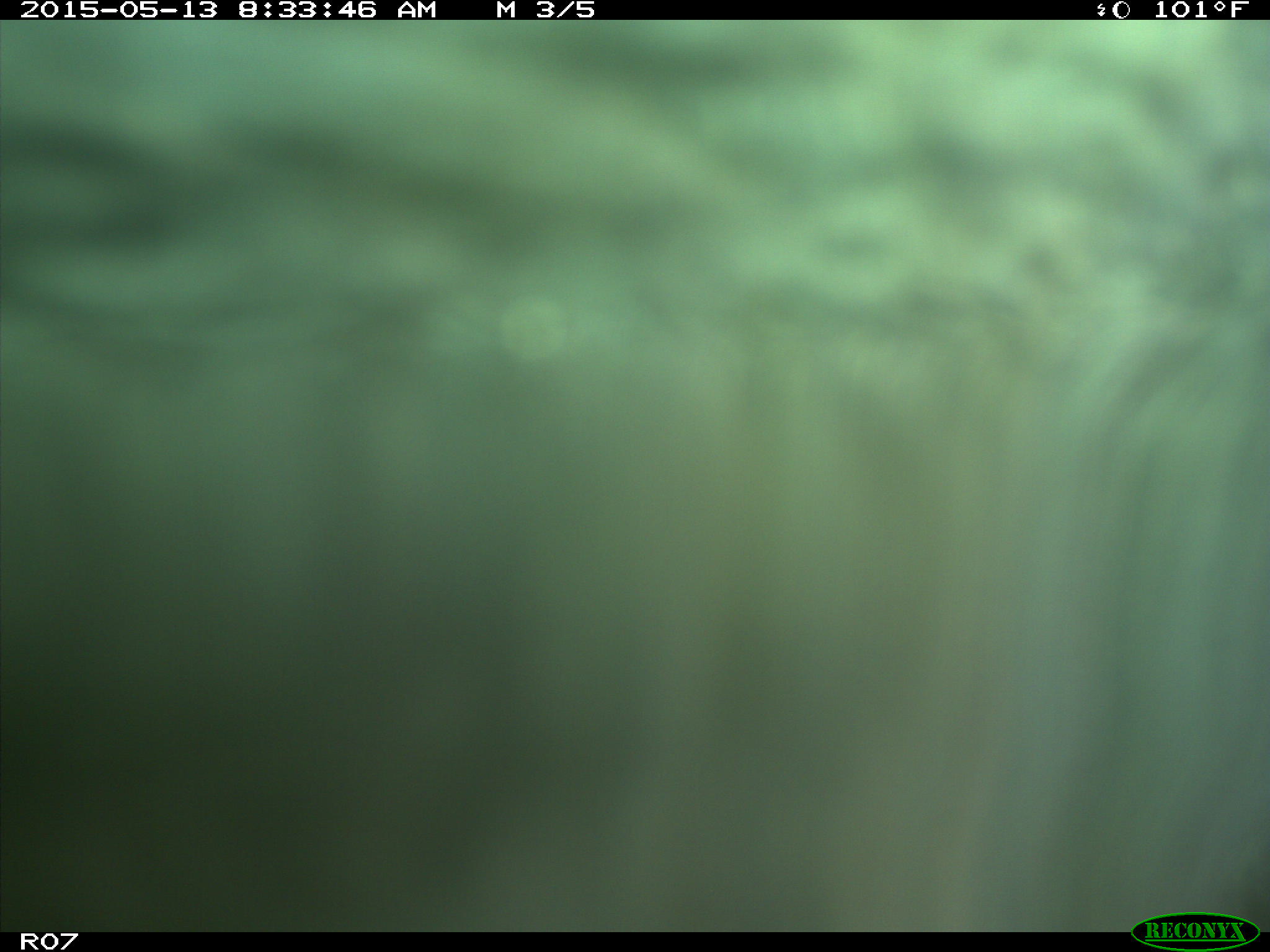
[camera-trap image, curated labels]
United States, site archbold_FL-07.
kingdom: Animalia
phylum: Chordata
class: Mammalia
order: Artiodactyla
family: Bovidae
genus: Bos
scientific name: Bos taurus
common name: domestic cow